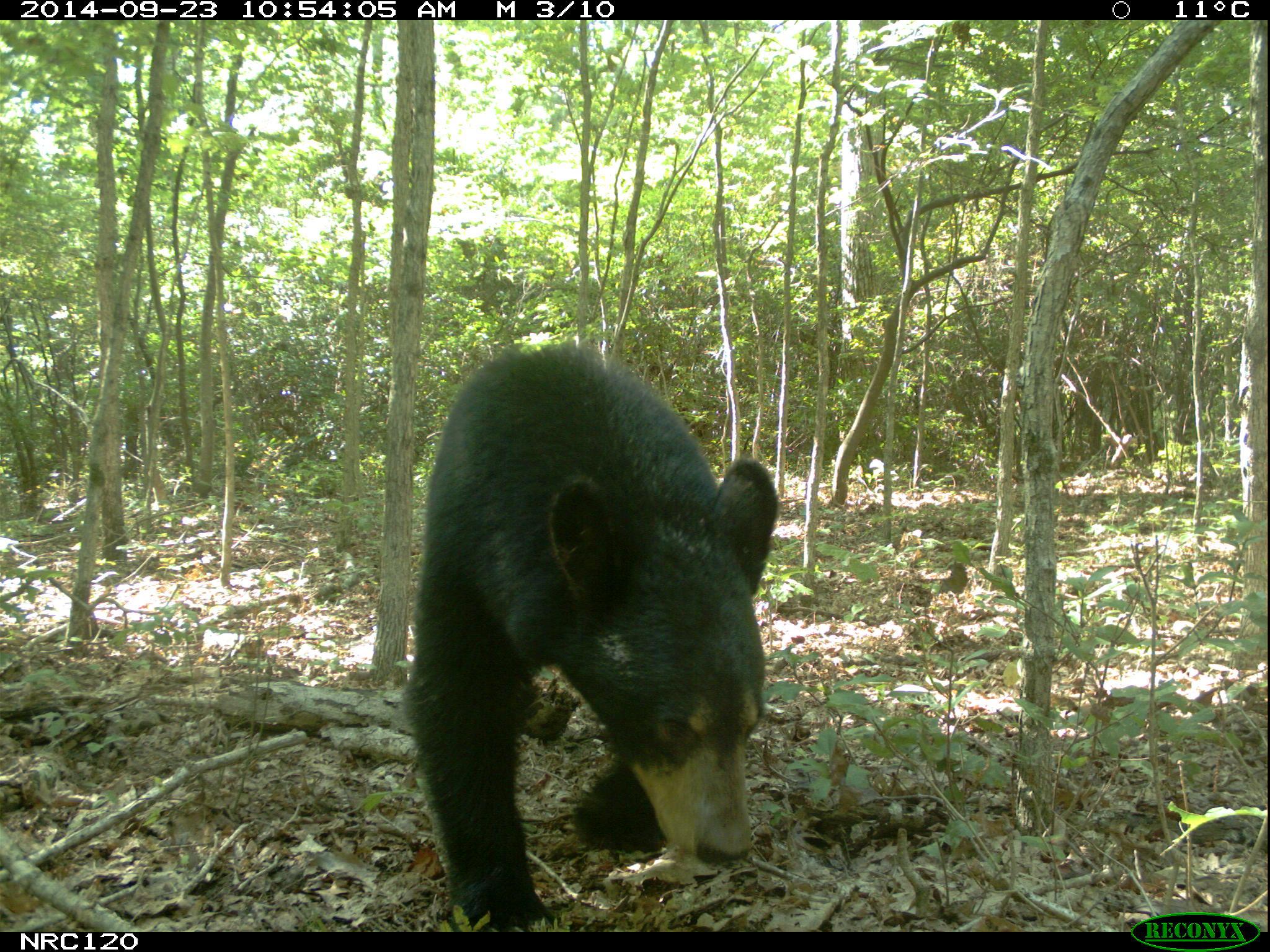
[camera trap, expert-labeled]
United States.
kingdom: Animalia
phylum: Chordata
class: Mammalia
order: Carnivora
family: Ursidae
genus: Ursus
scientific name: Ursus americanus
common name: american black bear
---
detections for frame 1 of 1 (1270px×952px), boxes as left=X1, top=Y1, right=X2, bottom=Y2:
American Black Bear: left=396, top=335, right=784, bottom=922